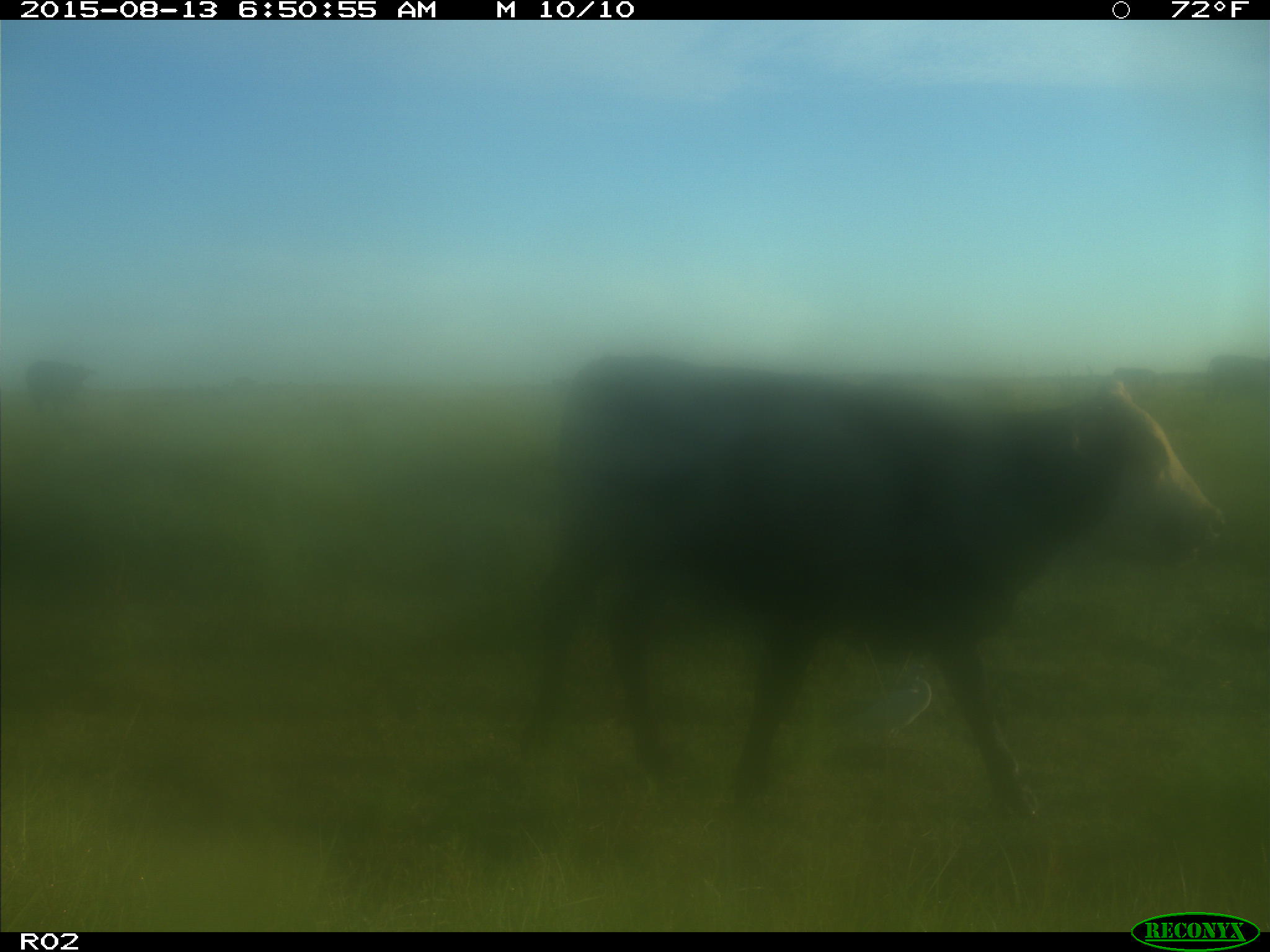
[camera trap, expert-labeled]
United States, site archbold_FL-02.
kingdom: Animalia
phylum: Chordata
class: Mammalia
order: Artiodactyla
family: Bovidae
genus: Bos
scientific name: Bos taurus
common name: domestic cow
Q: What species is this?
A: Bos taurus (domestic cow).